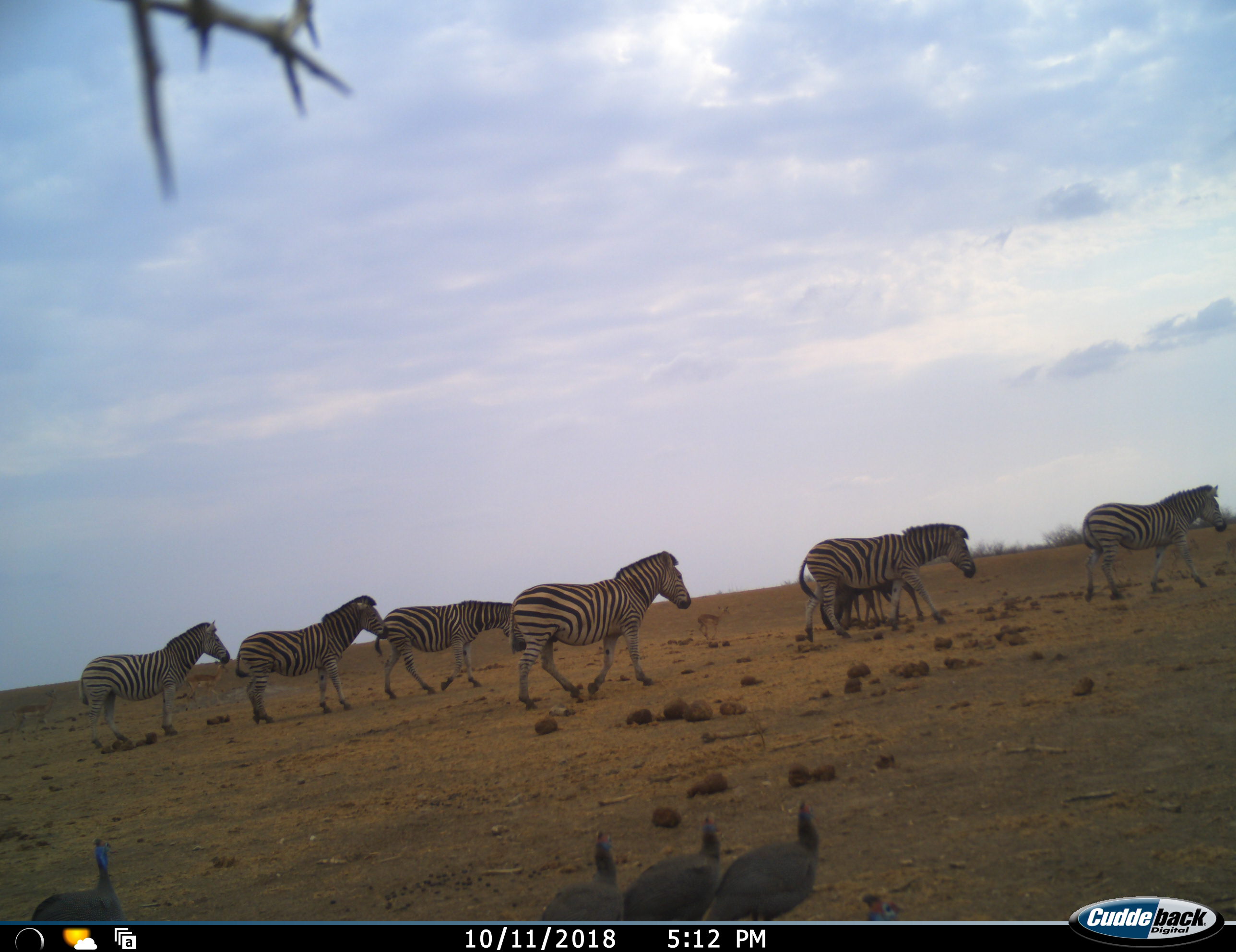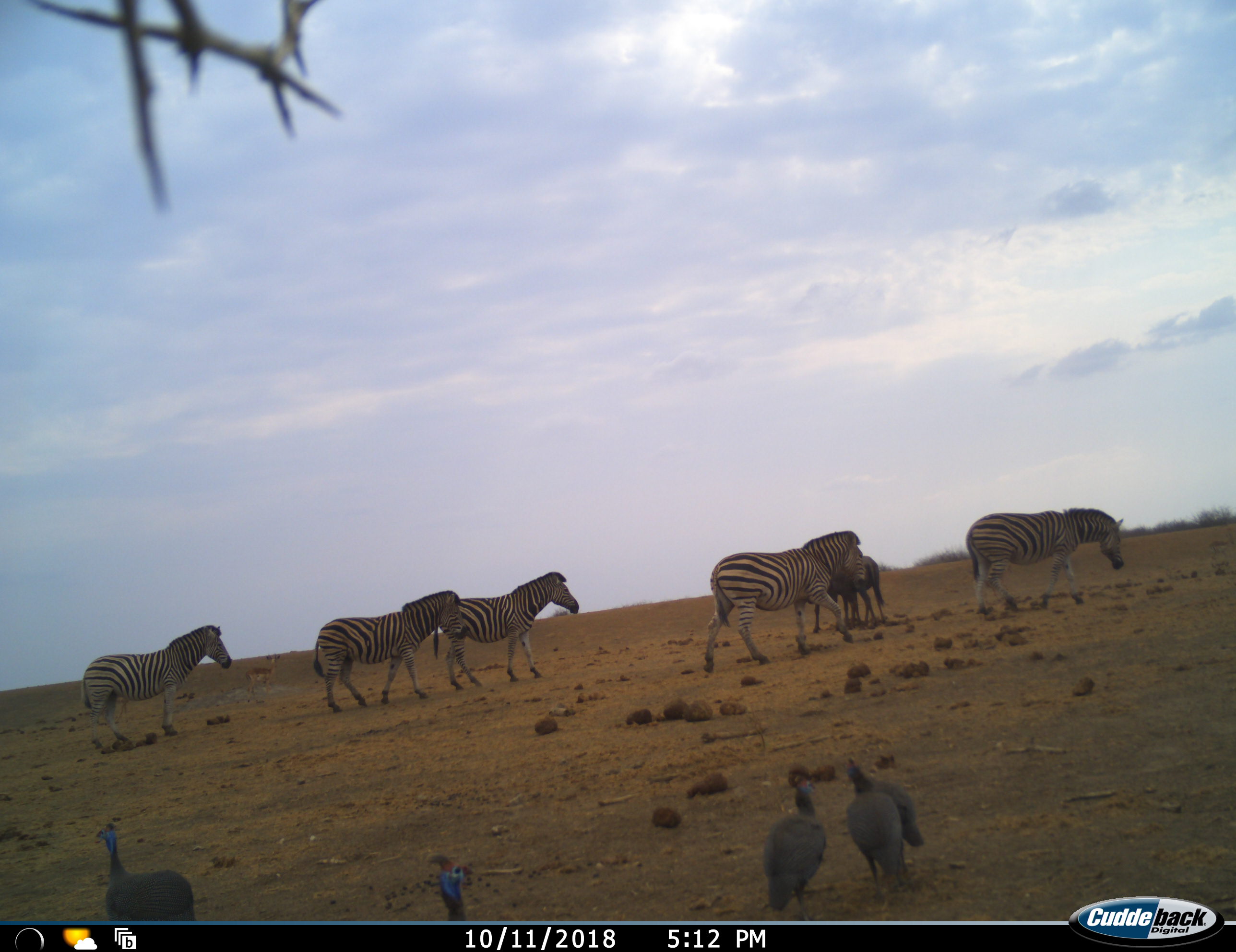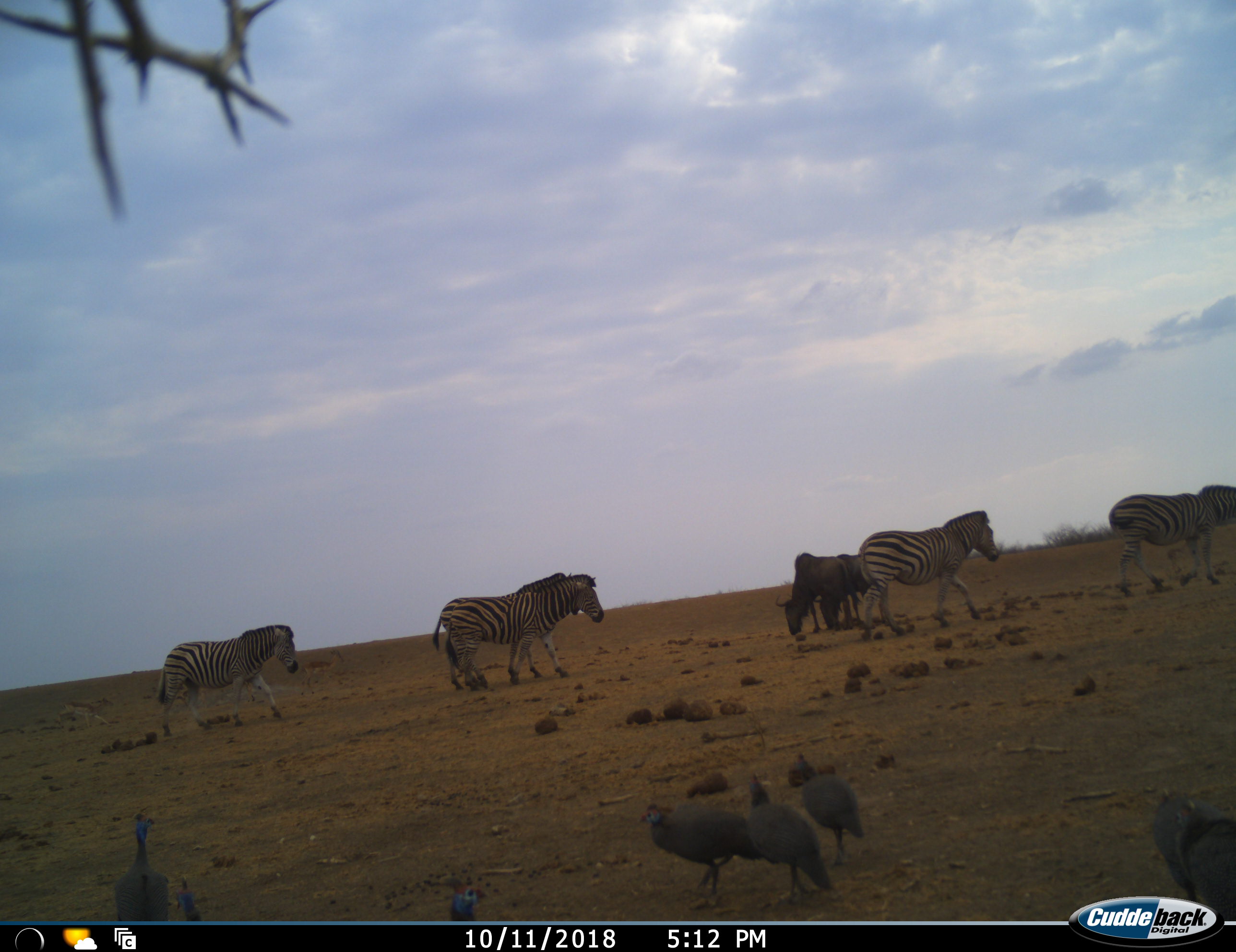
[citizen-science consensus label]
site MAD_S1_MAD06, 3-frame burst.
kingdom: Animalia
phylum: Chordata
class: Aves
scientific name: Aves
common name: bird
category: birdother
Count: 7.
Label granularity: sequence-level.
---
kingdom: Animalia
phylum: Chordata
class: Mammalia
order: Artiodactyla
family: Bovidae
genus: Connochaetes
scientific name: Connochaetes taurinus taurinus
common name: blue wildebeest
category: wildebeestblue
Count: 2.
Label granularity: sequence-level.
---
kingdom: Animalia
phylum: Chordata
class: Mammalia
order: Perissodactyla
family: Equidae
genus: Equus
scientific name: Equus quagga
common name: plains zebra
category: zebraplains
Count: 6.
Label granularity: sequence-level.